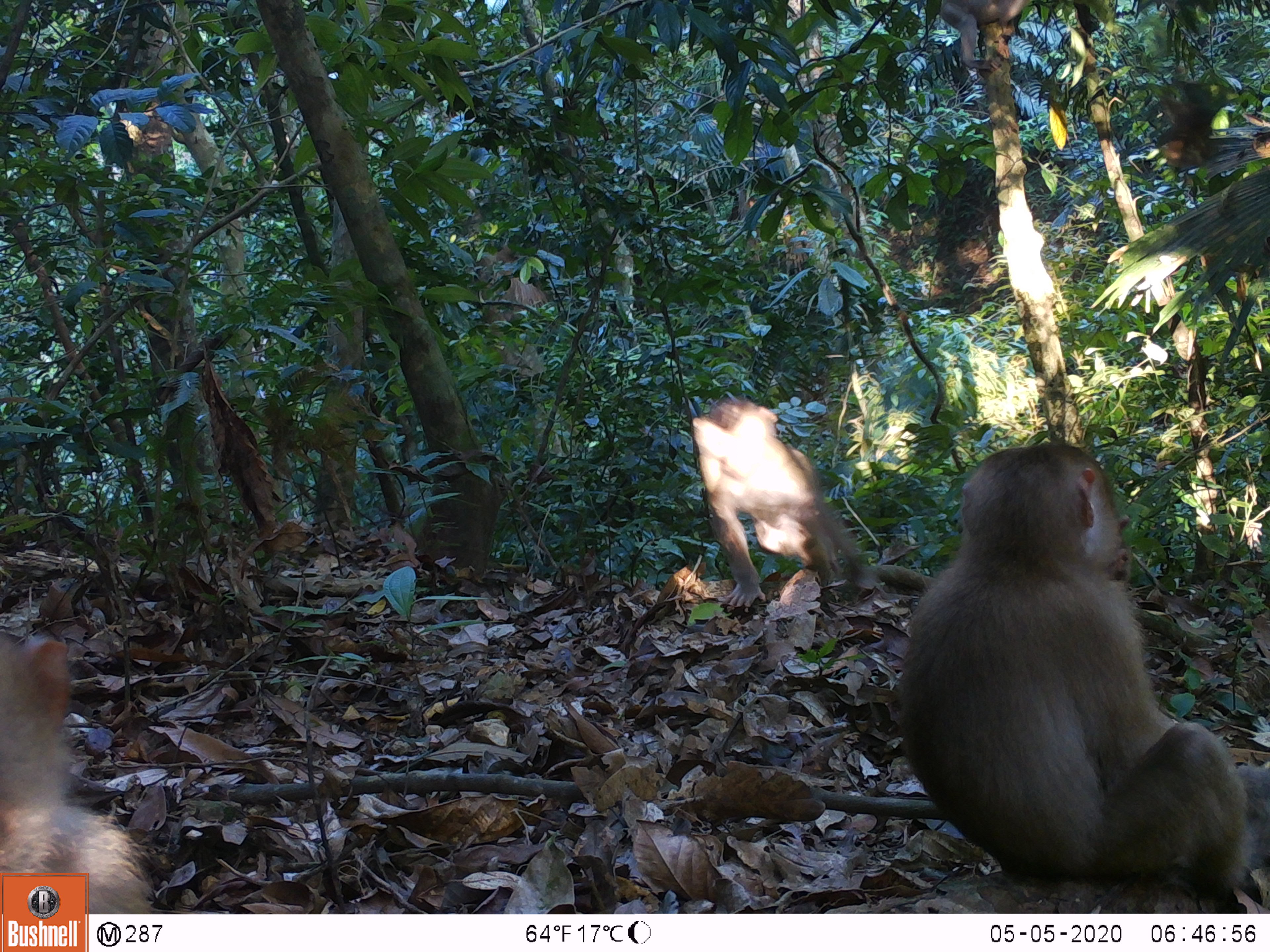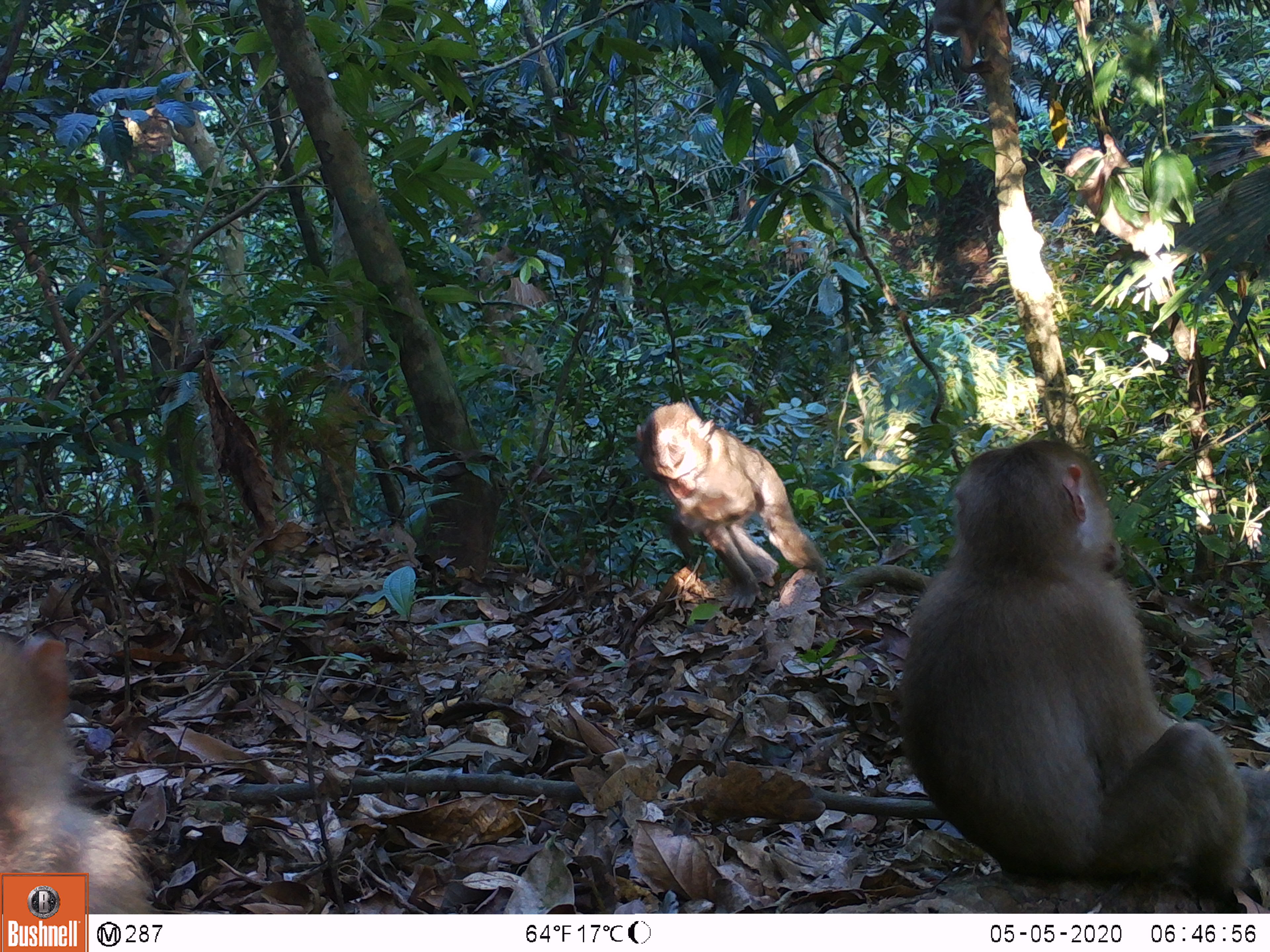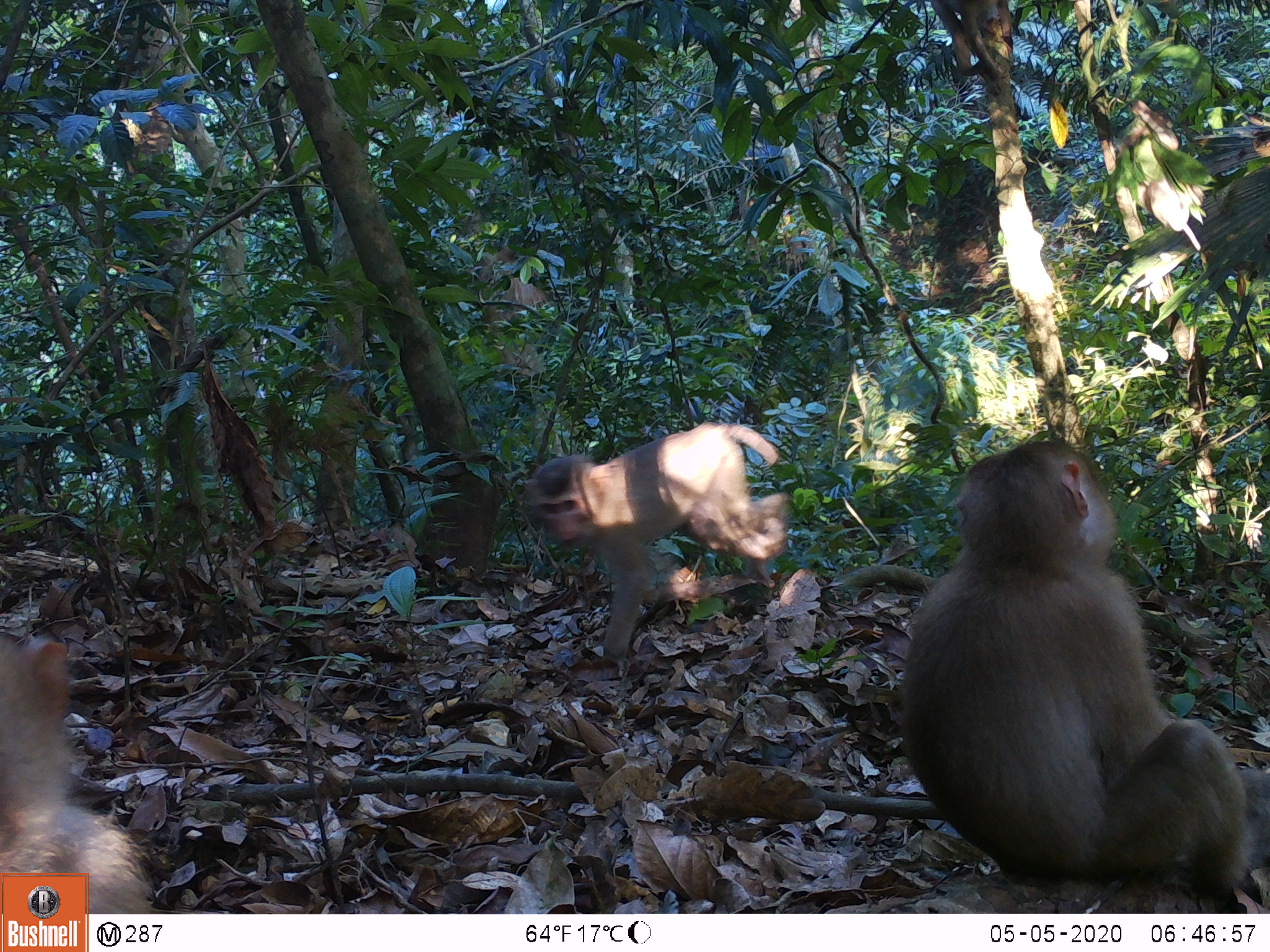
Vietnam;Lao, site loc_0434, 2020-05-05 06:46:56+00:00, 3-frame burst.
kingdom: Animalia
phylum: Chordata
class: Mammalia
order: Primates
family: Cercopithecidae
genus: Macaca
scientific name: Macaca nemestrina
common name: pig-tailed macaque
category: pig tailed macaque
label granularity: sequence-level